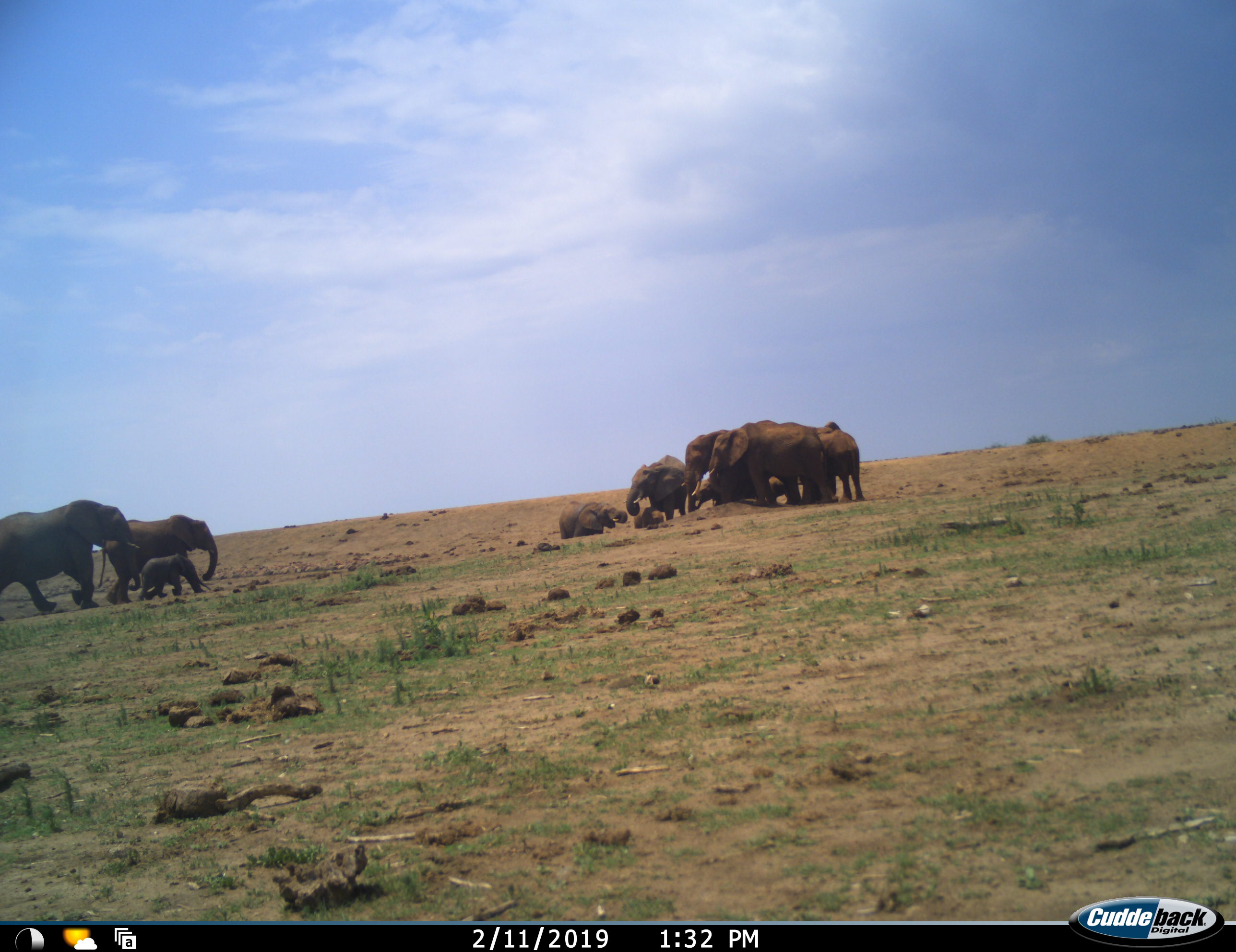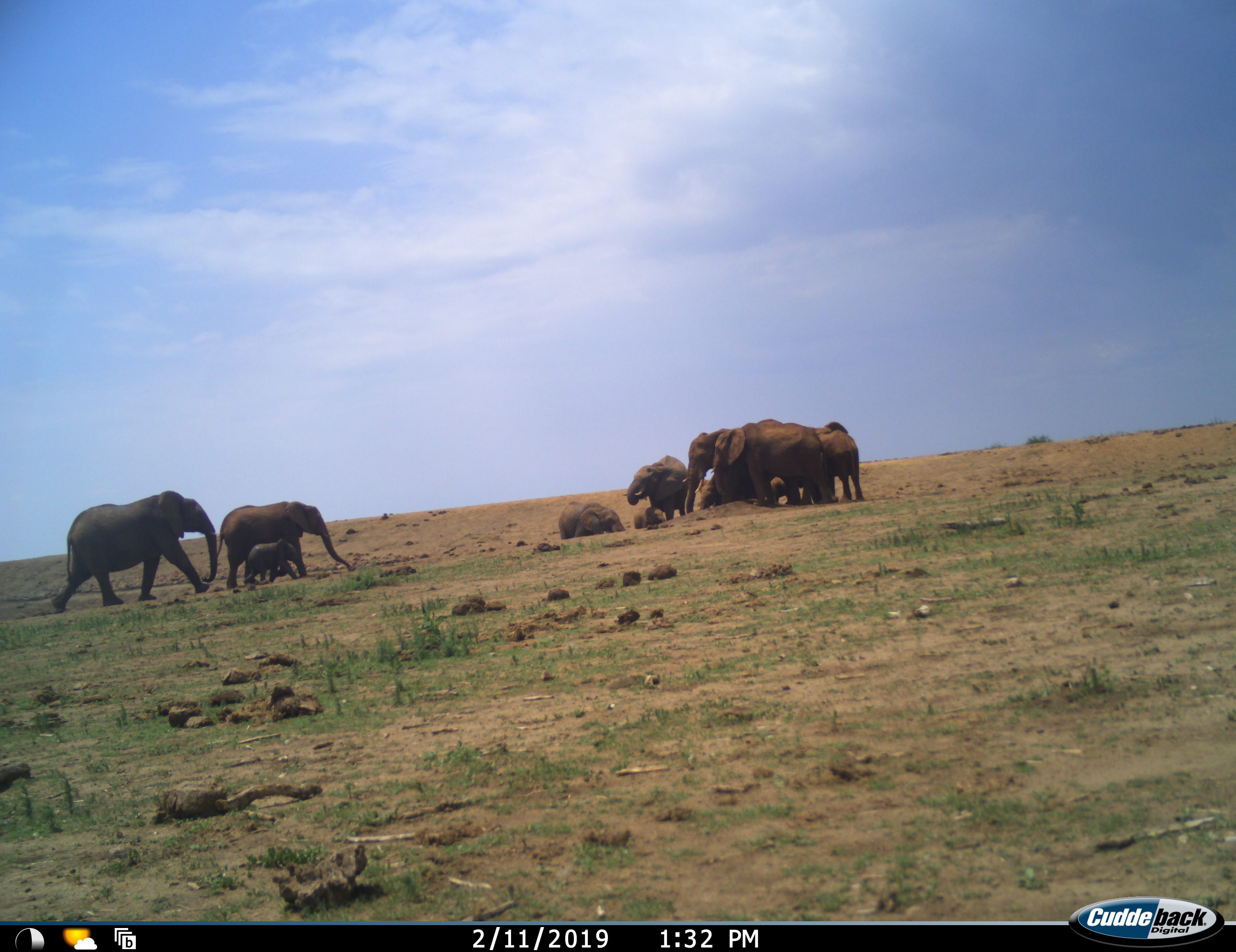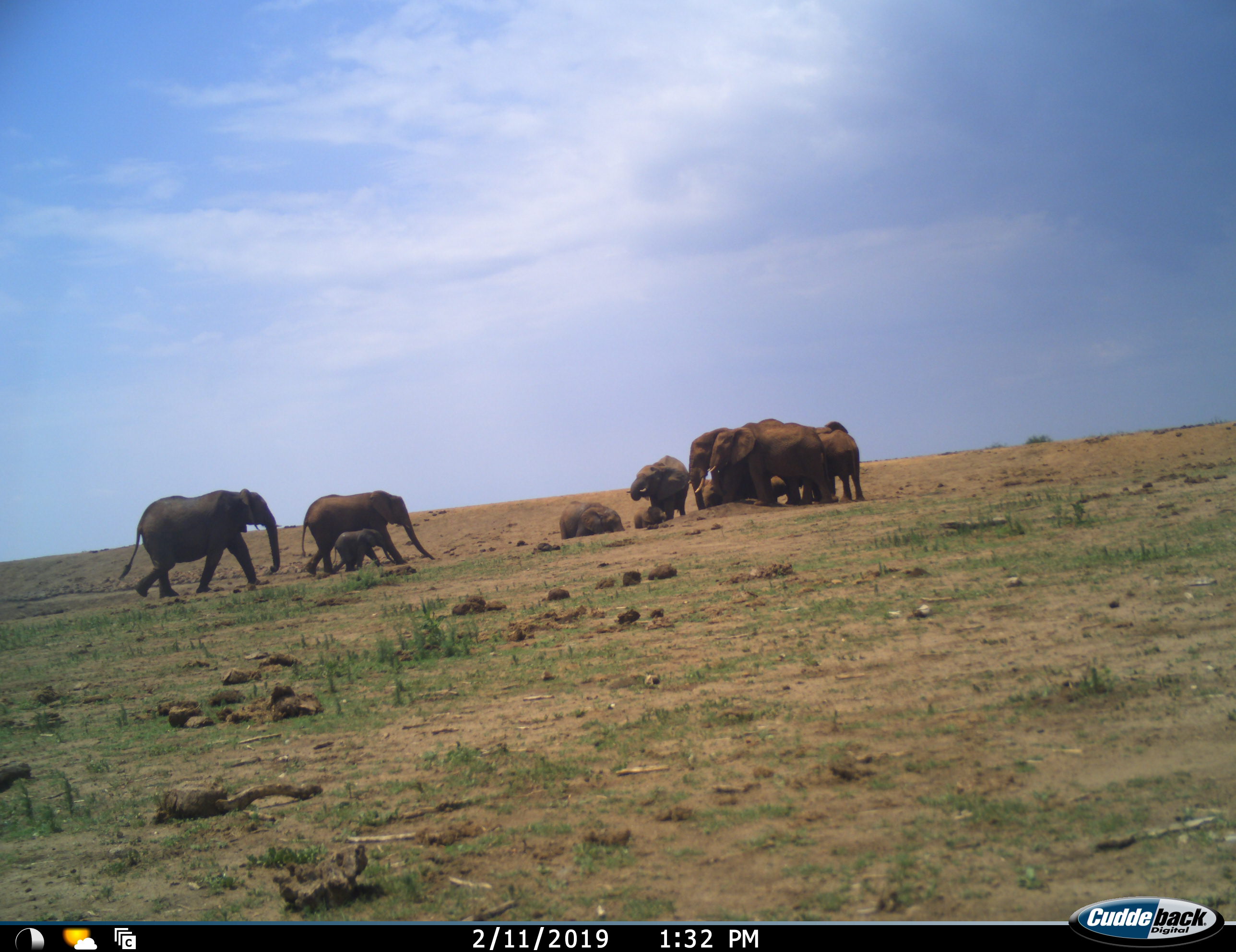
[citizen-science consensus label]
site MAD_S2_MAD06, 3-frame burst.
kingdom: Animalia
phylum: Chordata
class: Mammalia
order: Proboscidea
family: Elephantidae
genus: Loxodonta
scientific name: Loxodonta africana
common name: african bush elephant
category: elephant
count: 11-50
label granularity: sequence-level